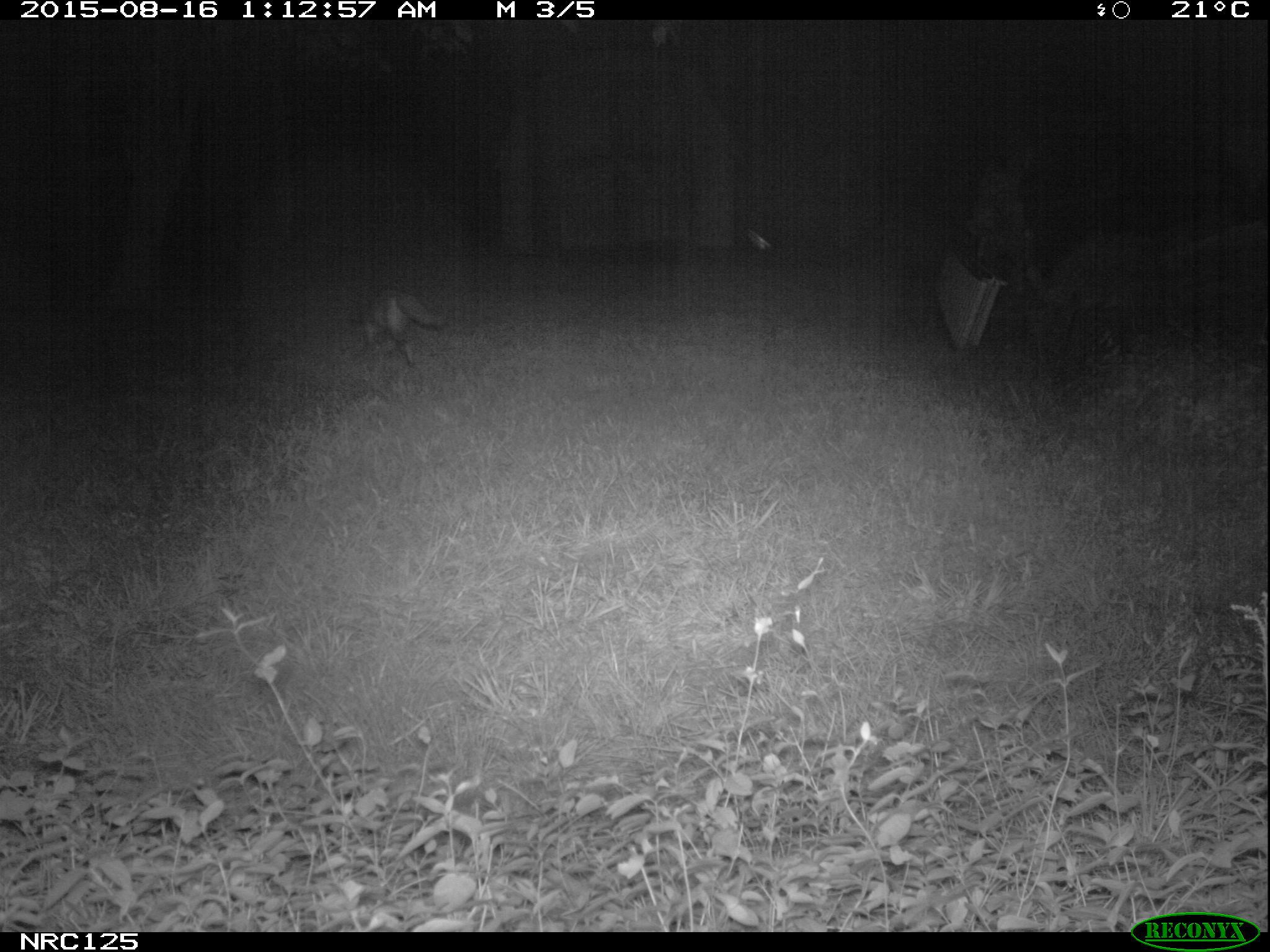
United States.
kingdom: Animalia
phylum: Chordata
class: Mammalia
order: Carnivora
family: Canidae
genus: Vulpes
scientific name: Vulpes vulpes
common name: red fox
Red Fox (Vulpes vulpes).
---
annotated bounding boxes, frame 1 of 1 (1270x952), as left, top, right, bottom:
Red Fox: 340, 278, 448, 369